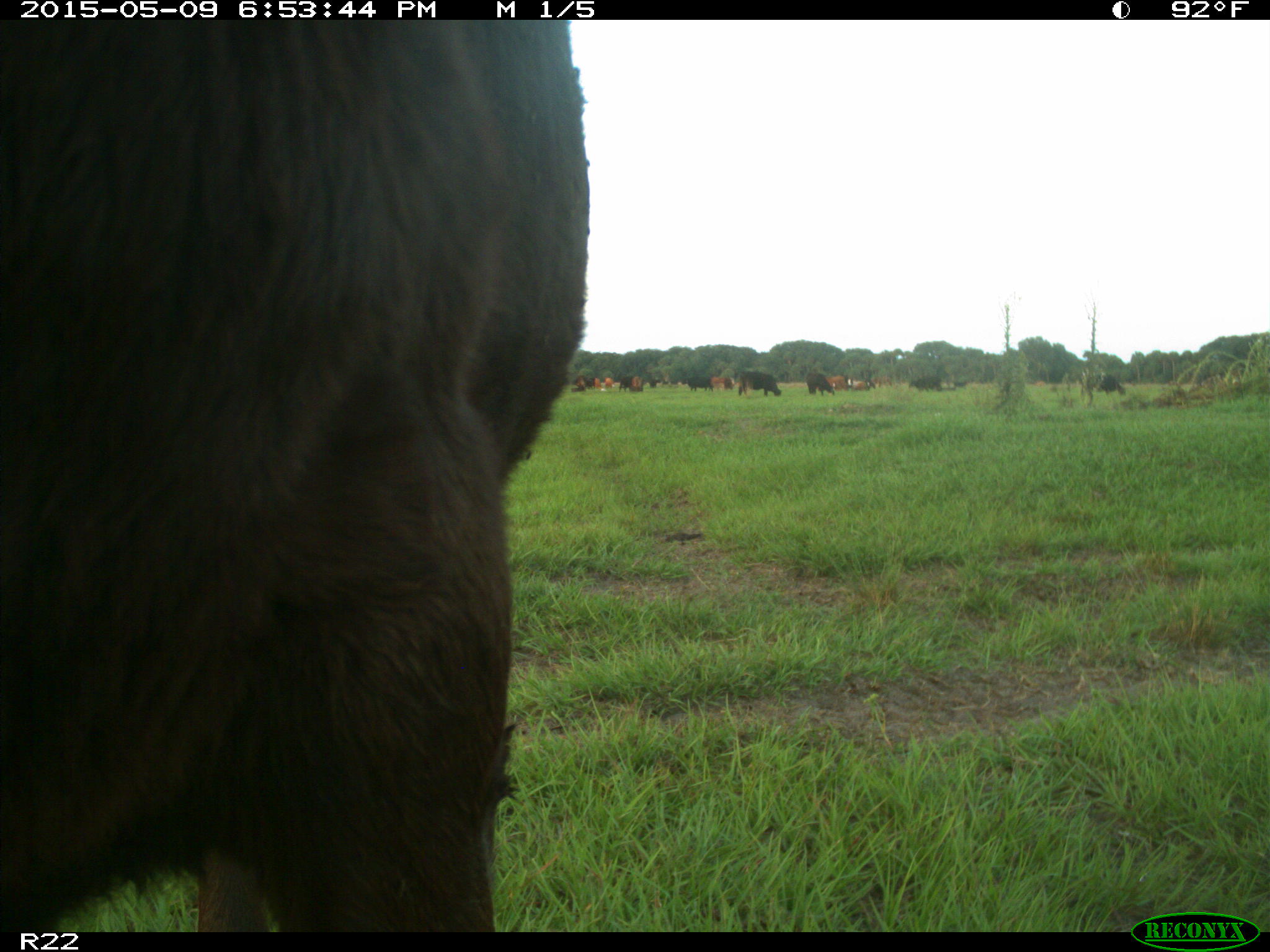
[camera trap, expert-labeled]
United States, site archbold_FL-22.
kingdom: Animalia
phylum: Chordata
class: Mammalia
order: Artiodactyla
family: Bovidae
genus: Bos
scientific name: Bos taurus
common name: domestic cow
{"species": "Bos taurus (domestic cow)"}